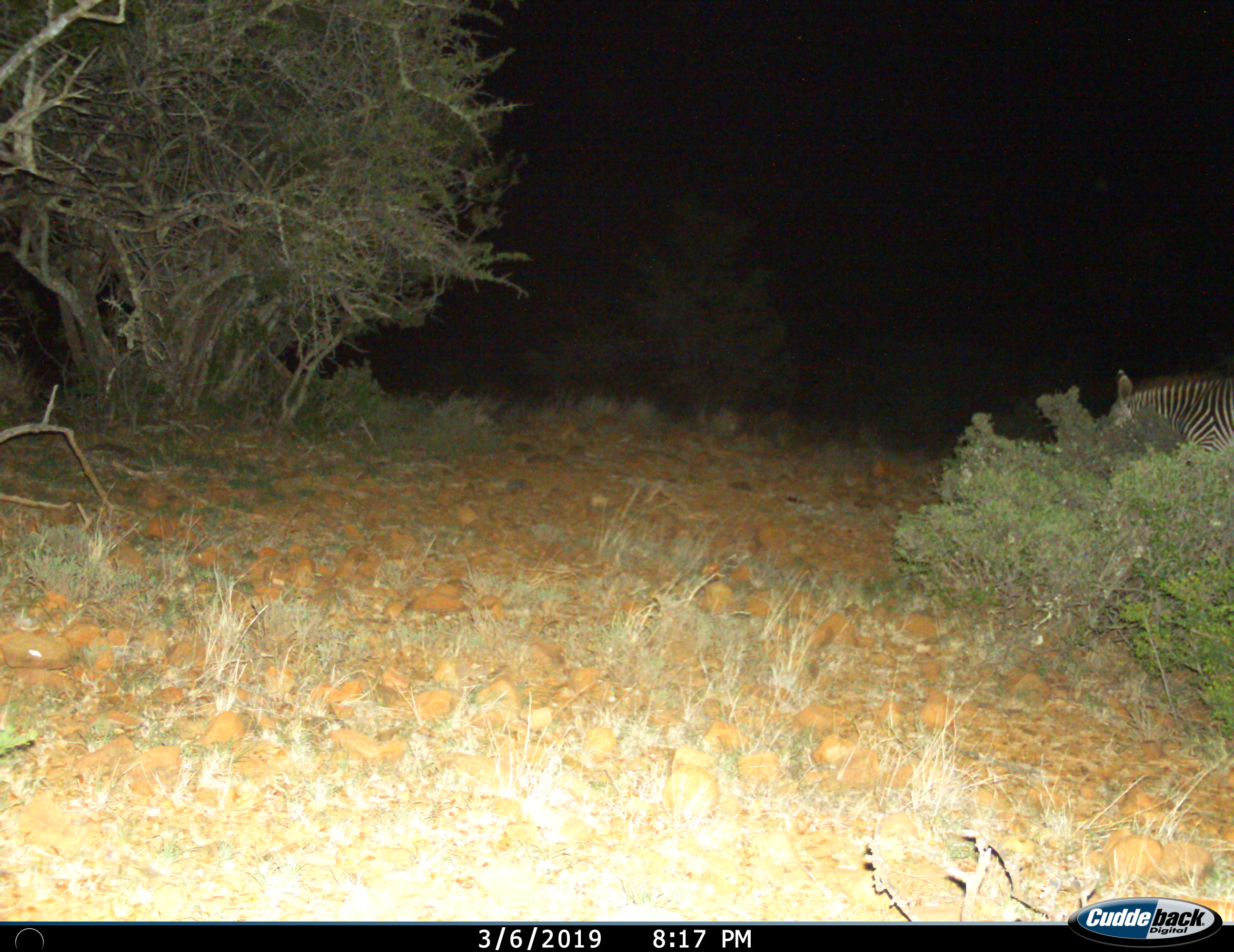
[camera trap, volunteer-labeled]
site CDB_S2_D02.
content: unidentified animal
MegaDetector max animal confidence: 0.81